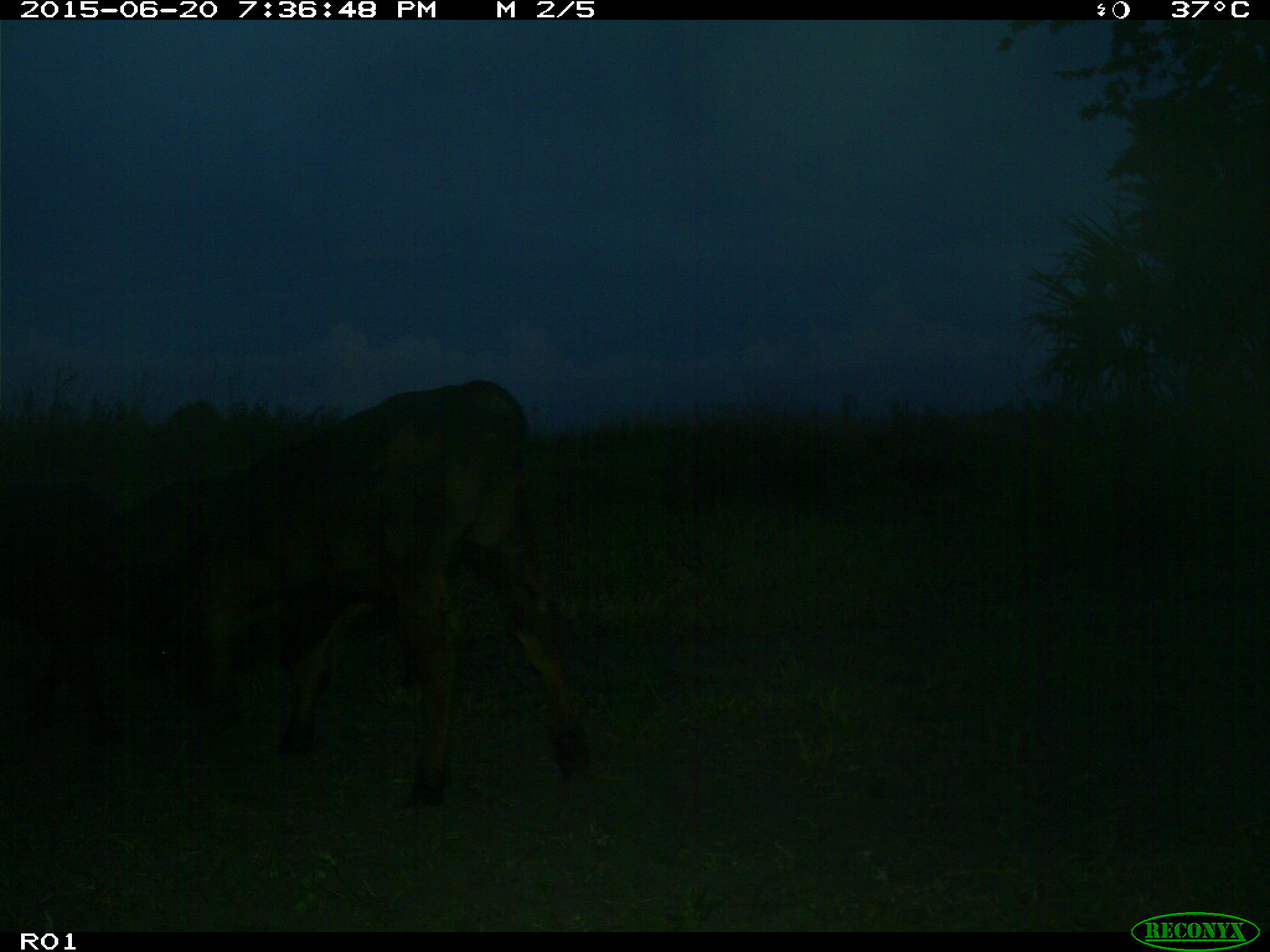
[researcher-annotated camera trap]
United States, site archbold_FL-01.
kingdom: Animalia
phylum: Chordata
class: Mammalia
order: Artiodactyla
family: Bovidae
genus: Bos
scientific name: Bos taurus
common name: domestic cow